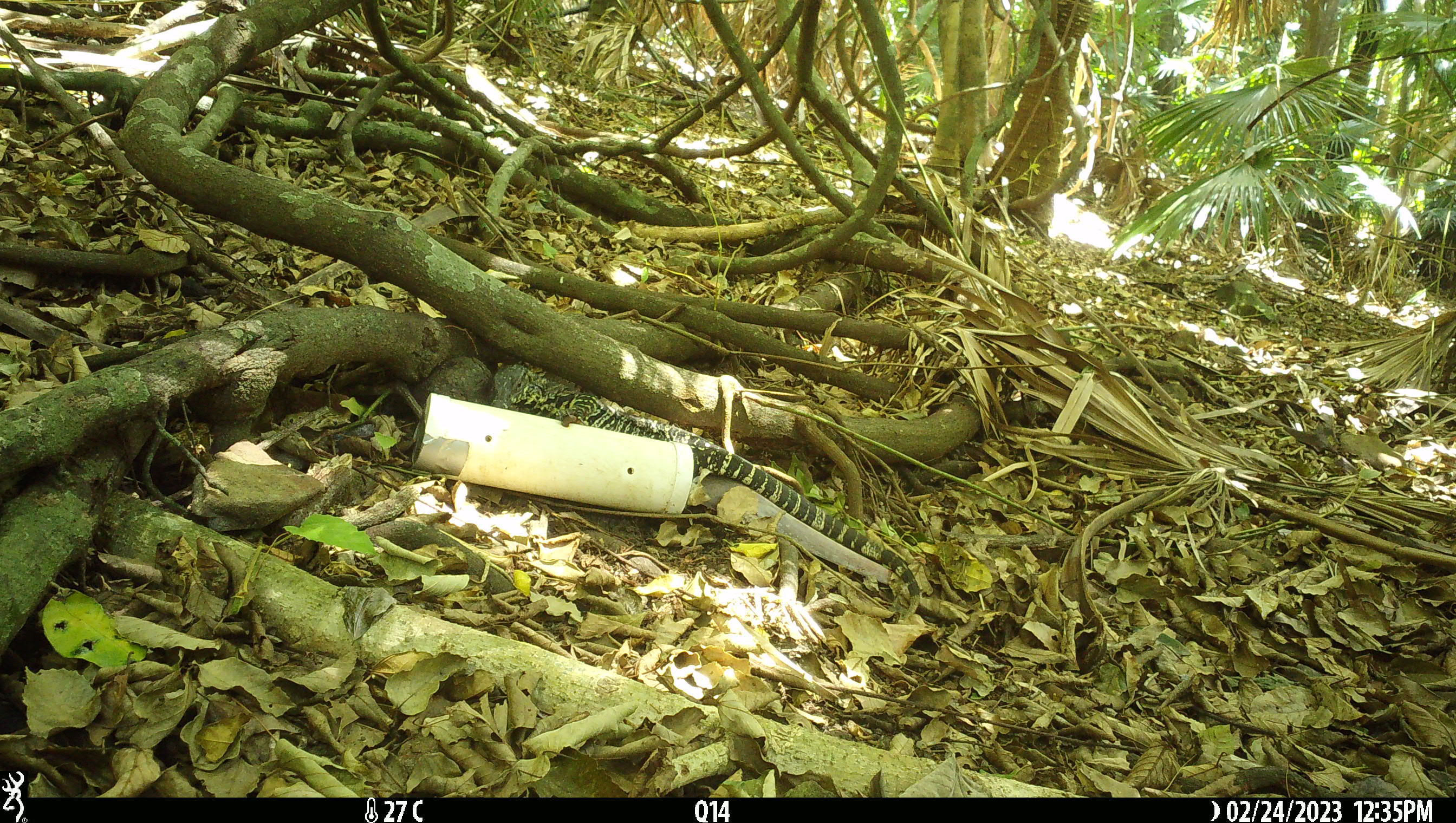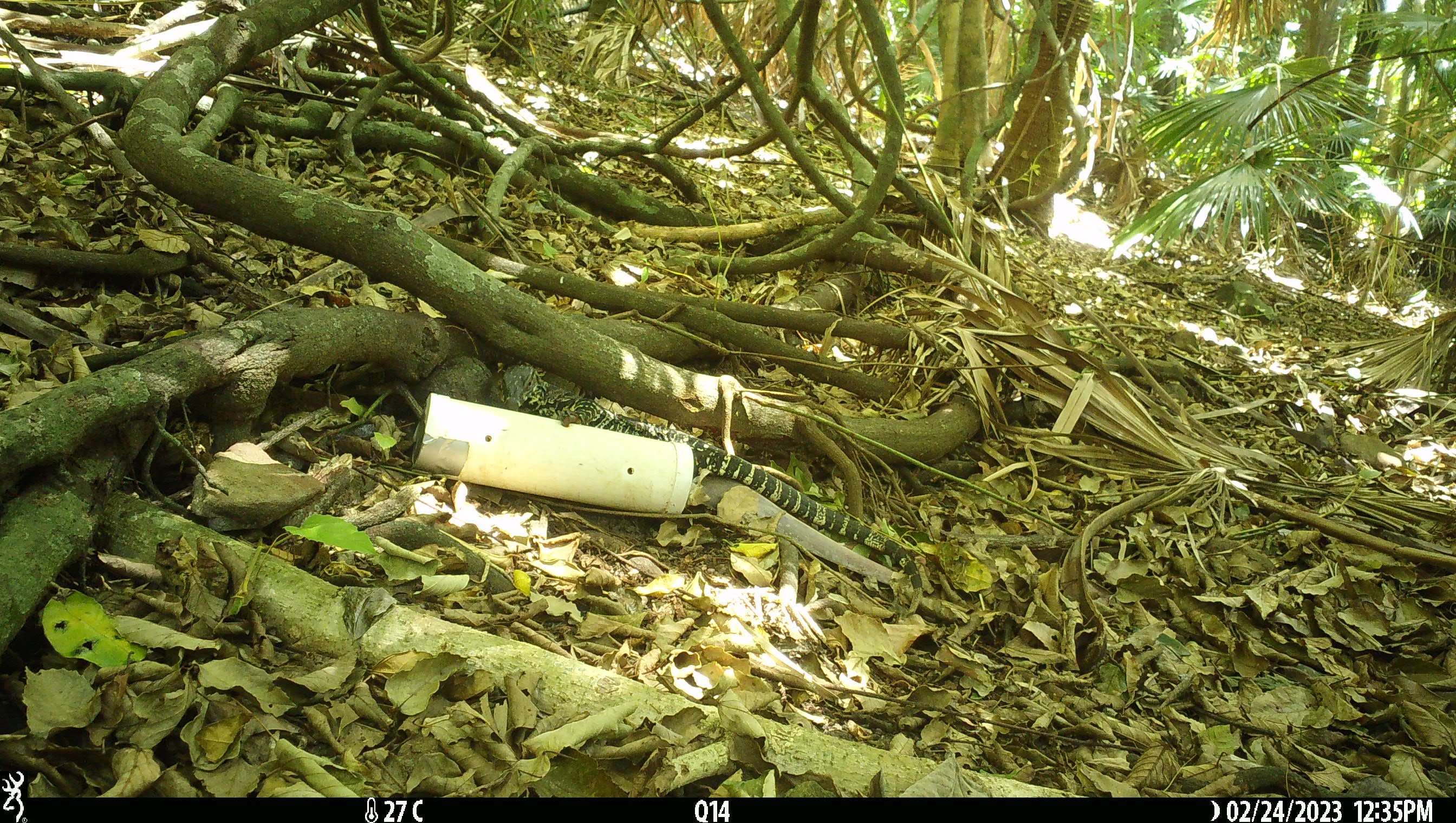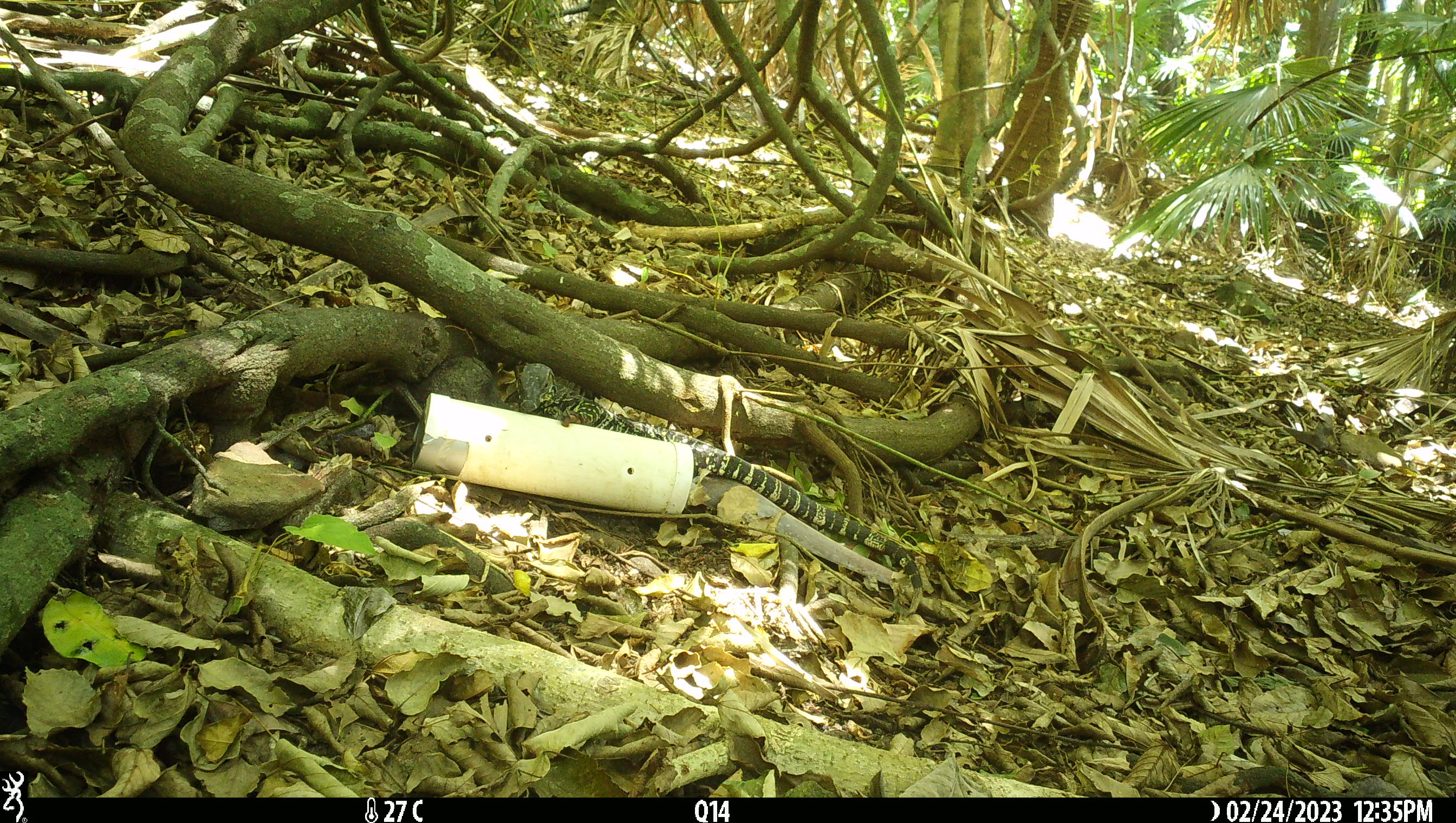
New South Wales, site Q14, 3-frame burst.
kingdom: Animalia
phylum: Chordata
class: Reptilia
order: Squamata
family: Varanidae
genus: Varanus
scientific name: Varanus varius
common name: lace monitor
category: goanna